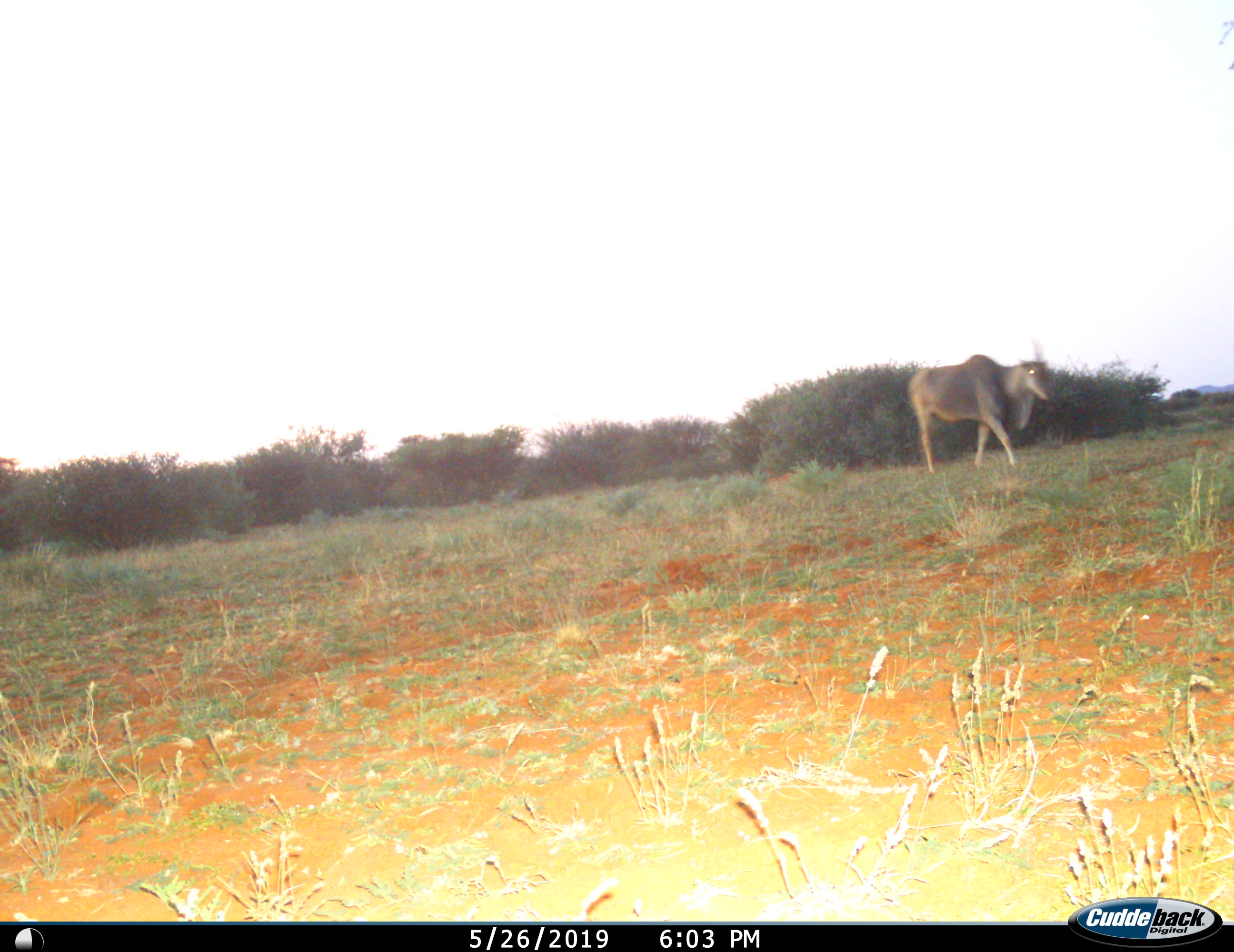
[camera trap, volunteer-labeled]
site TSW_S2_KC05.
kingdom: Animalia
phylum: Chordata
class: Mammalia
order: Artiodactyla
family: Bovidae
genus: Tragelaphus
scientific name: Tragelaphus oryx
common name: eland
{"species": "eland (Tragelaphus oryx)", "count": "1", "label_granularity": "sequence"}